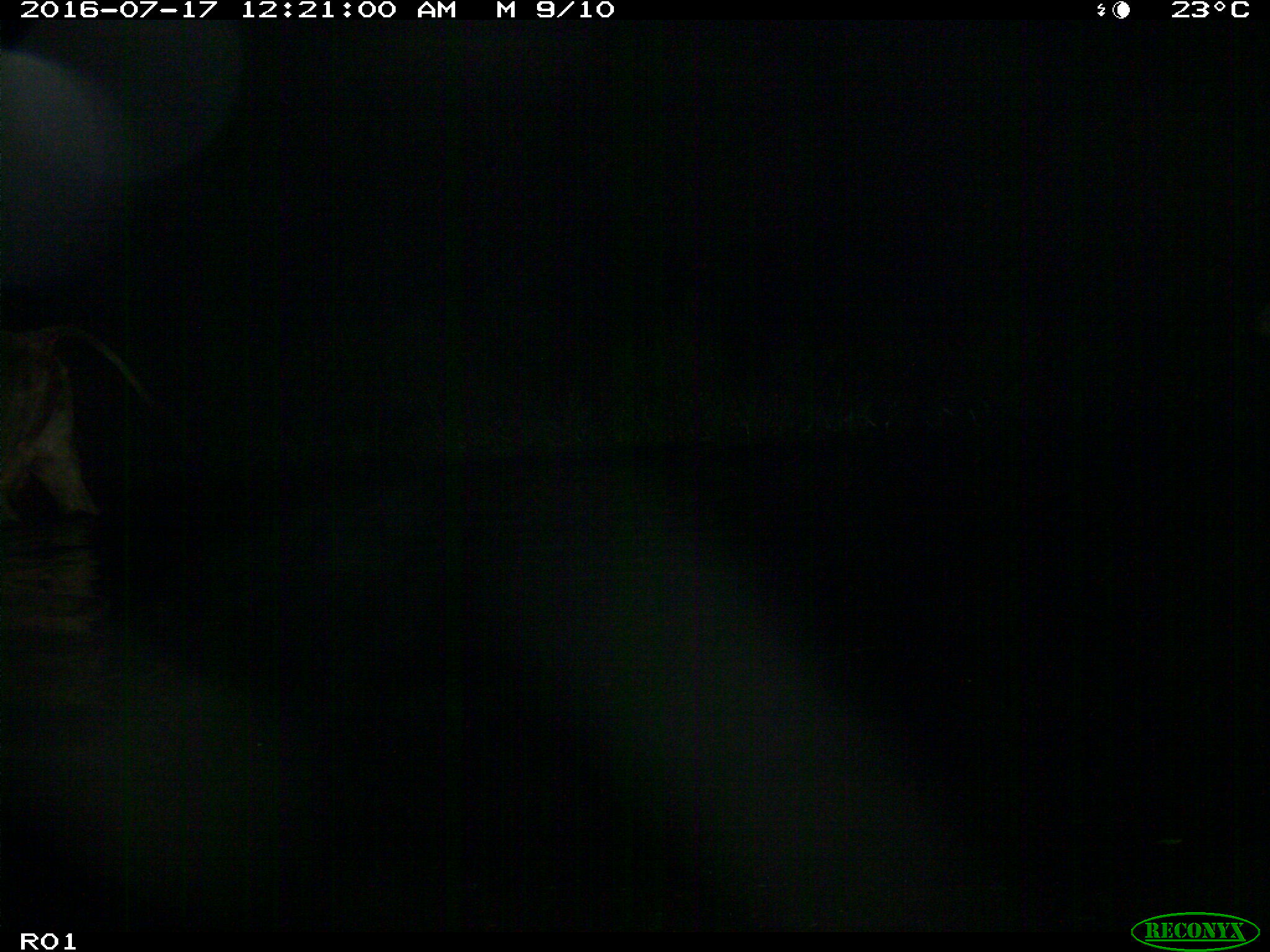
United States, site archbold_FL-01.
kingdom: Animalia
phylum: Chordata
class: Mammalia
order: Artiodactyla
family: Bovidae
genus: Bos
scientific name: Bos taurus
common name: domestic cow